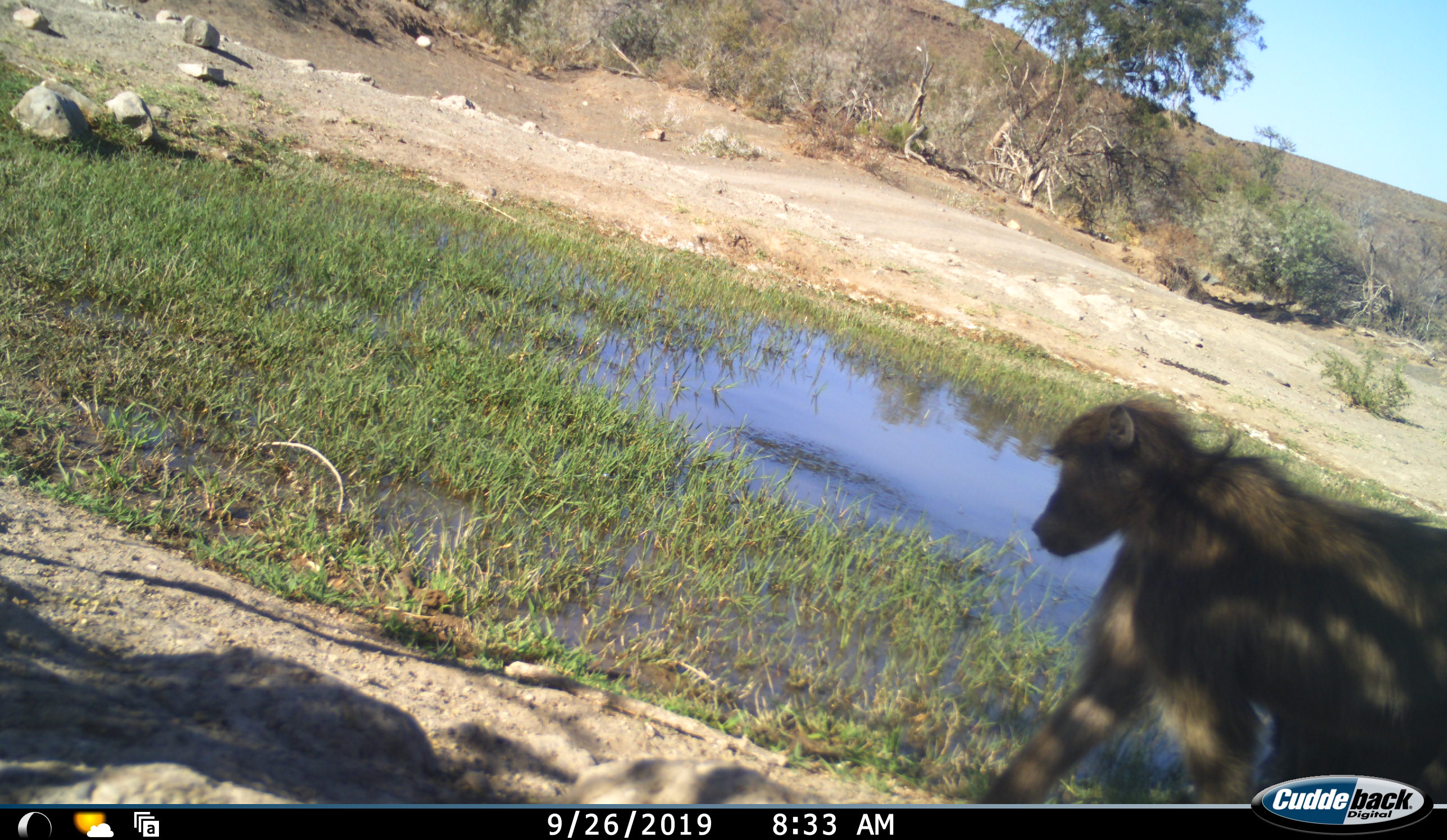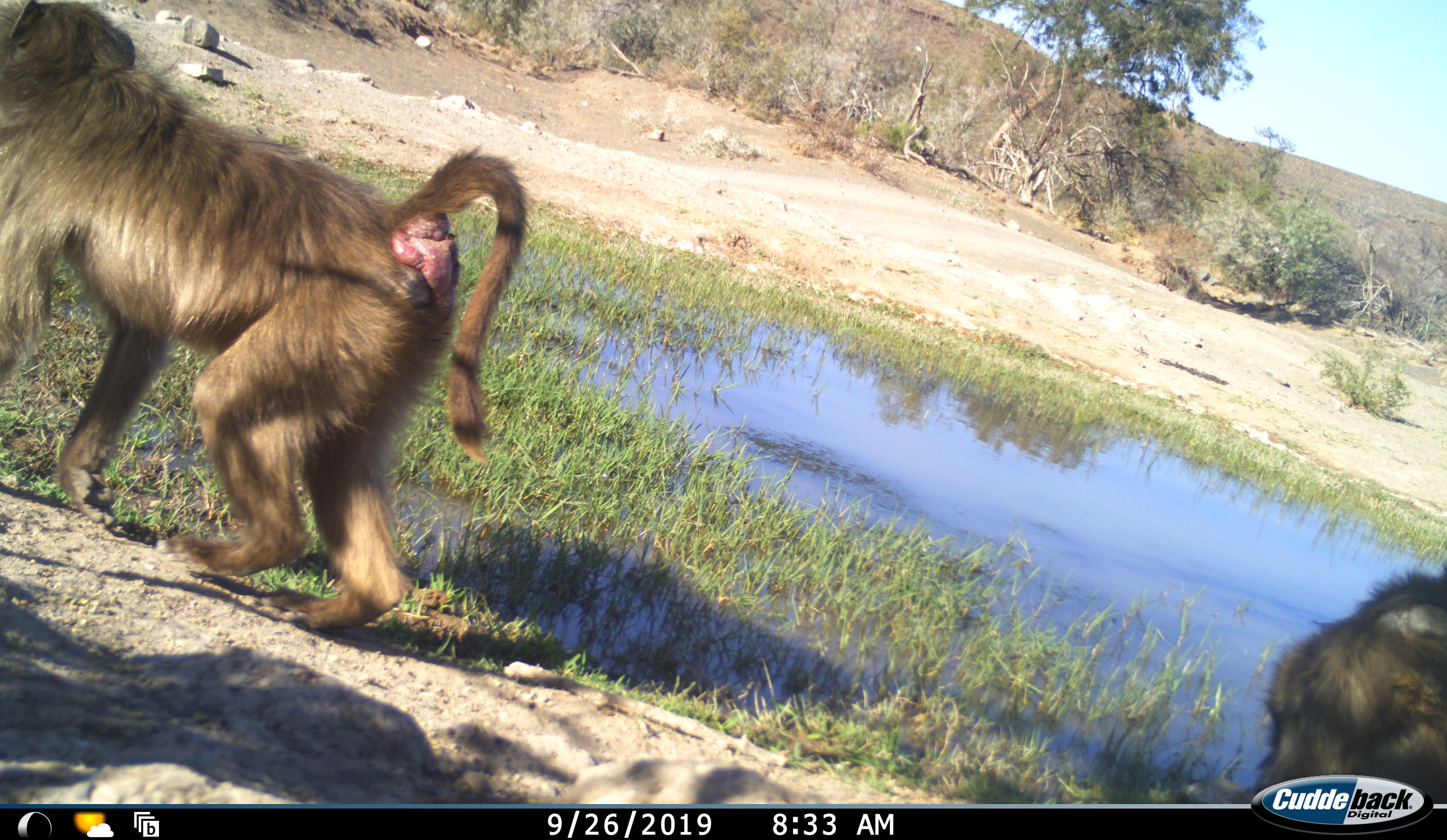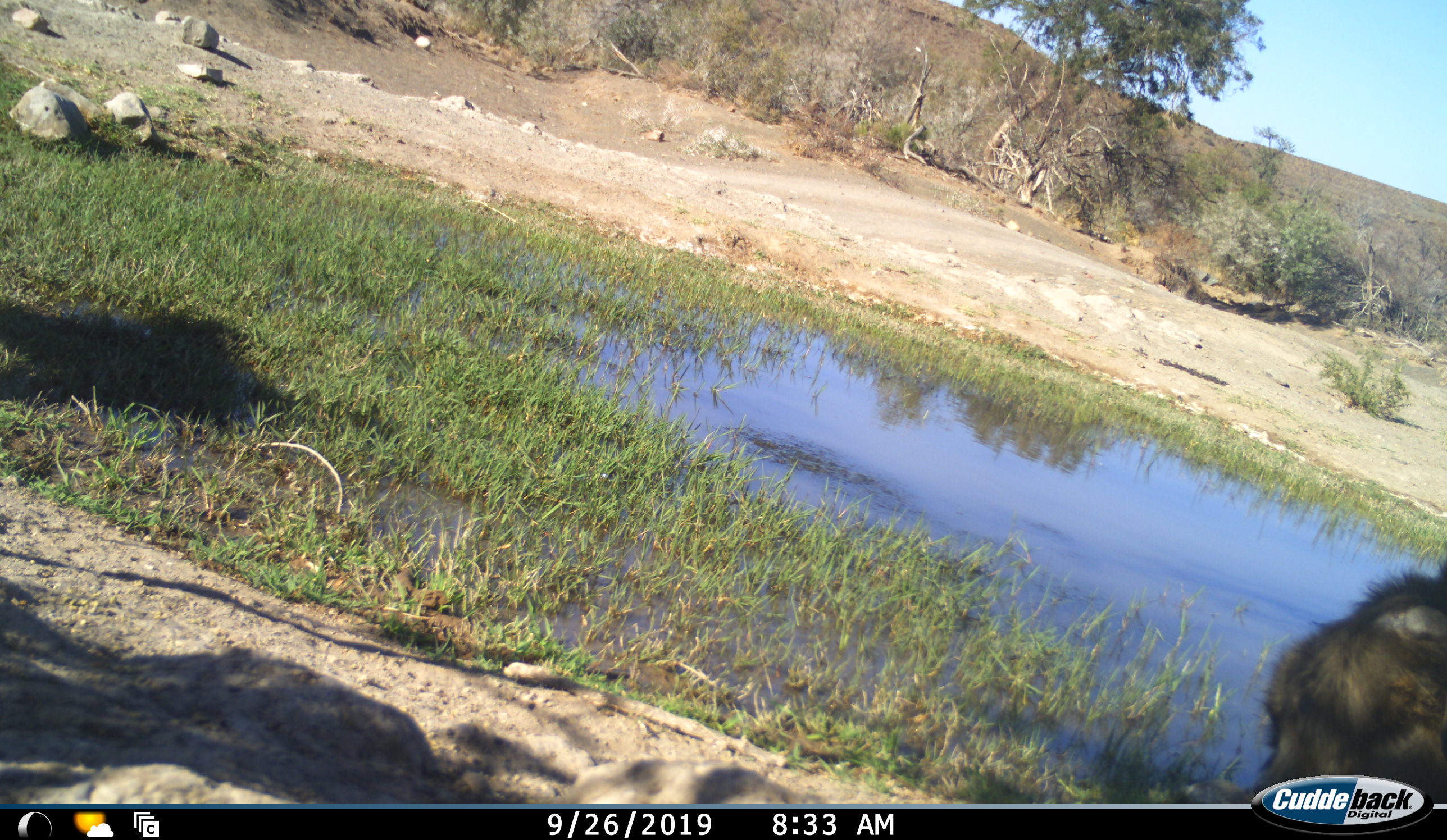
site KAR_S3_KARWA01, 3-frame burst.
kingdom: Animalia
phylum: Chordata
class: Mammalia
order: Primates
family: Cercopithecidae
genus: Papio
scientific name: Papio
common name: baboon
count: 2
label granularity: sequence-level